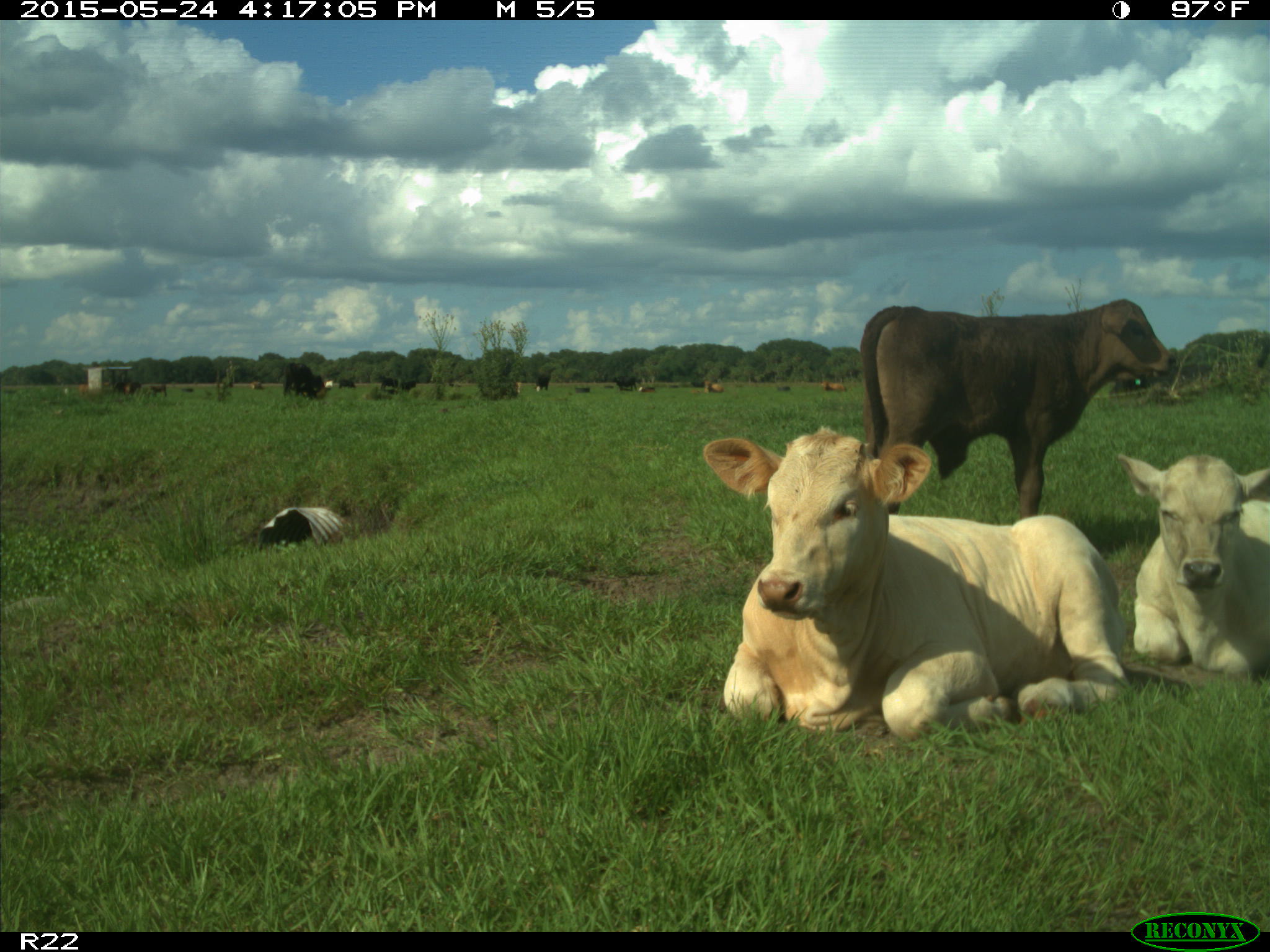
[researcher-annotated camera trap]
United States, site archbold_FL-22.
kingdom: Animalia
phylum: Chordata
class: Mammalia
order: Artiodactyla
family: Bovidae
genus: Bos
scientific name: Bos taurus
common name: domestic cow